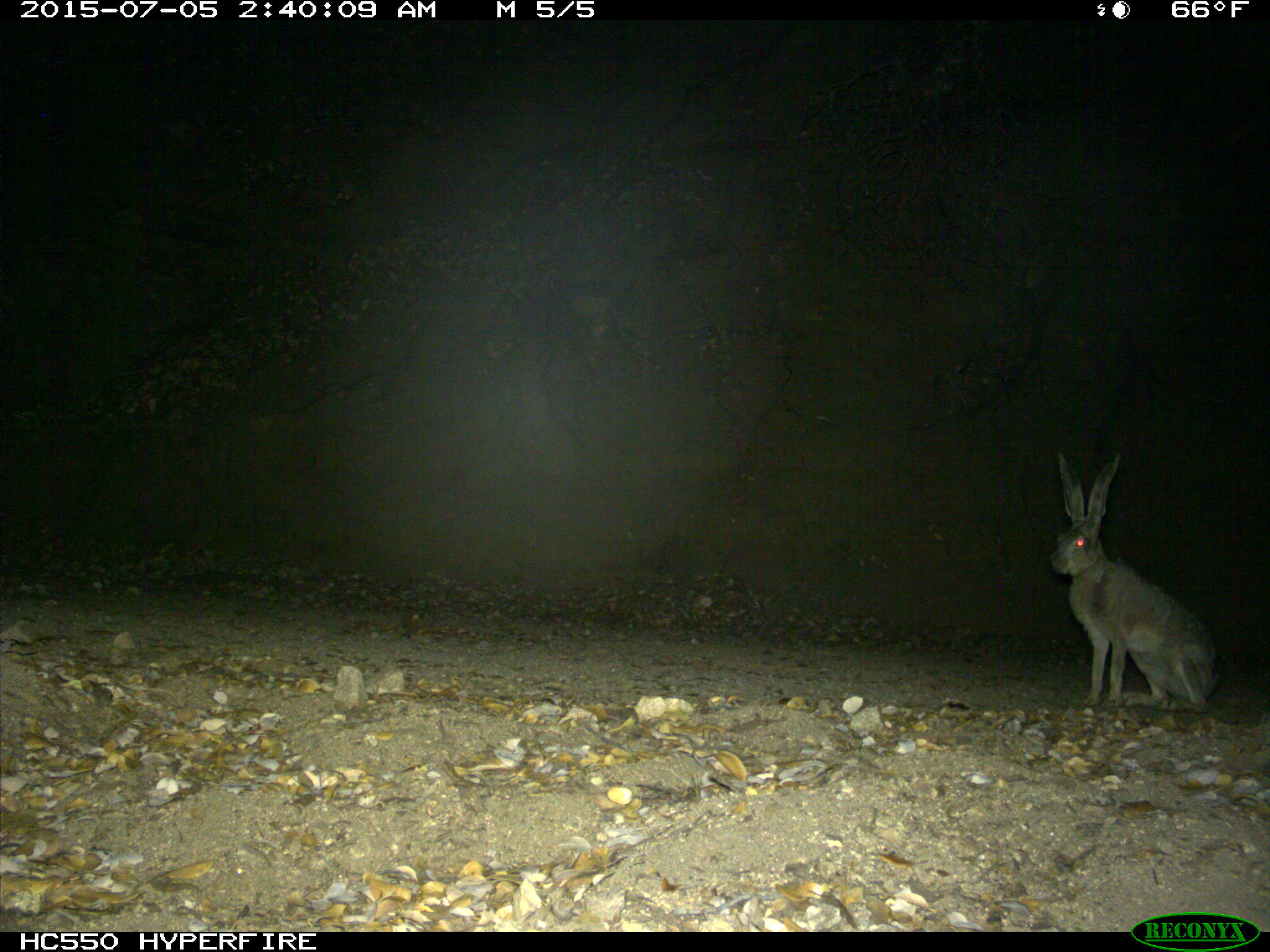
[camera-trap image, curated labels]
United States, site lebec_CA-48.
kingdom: Animalia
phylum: Chordata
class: Mammalia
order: Lagomorpha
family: Leporidae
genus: Lepus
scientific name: Lepus californicus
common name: black-tailed jackrabbit